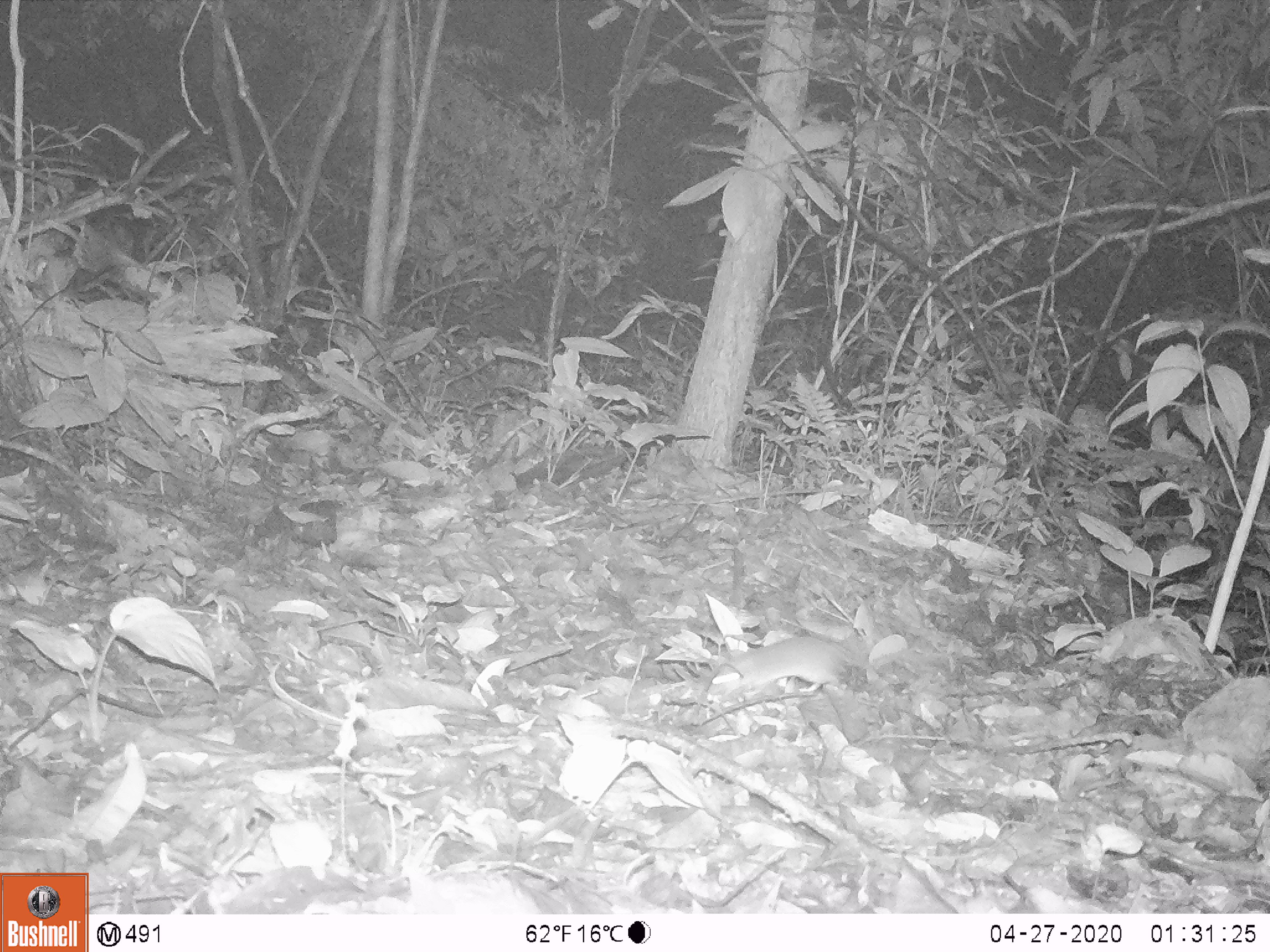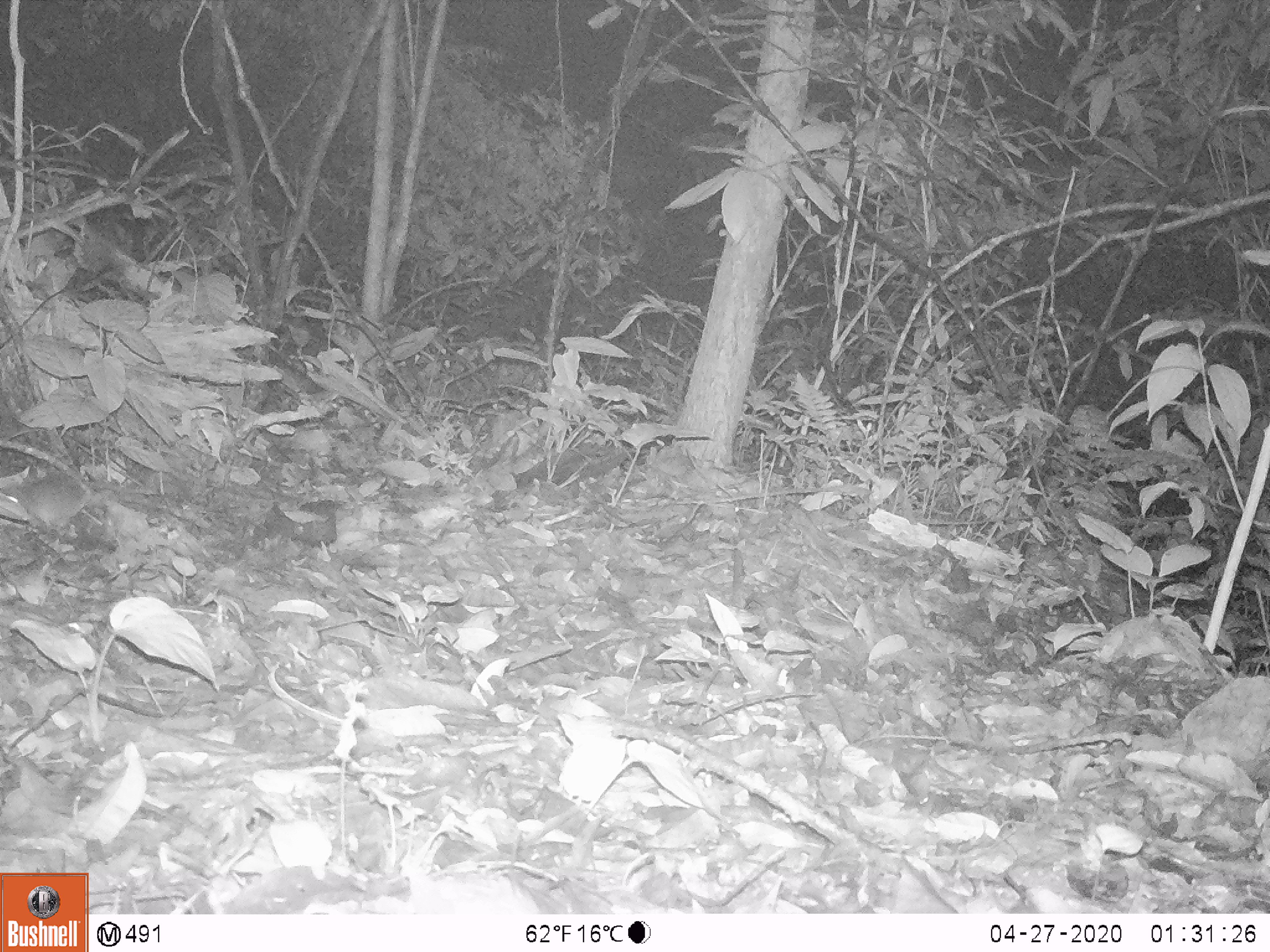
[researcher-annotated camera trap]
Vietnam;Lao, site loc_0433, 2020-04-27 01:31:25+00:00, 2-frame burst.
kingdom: Animalia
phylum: Chordata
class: Mammalia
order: Rodentia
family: Muridae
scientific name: Muridae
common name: old-world mice and rats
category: unidentified murid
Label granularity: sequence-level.